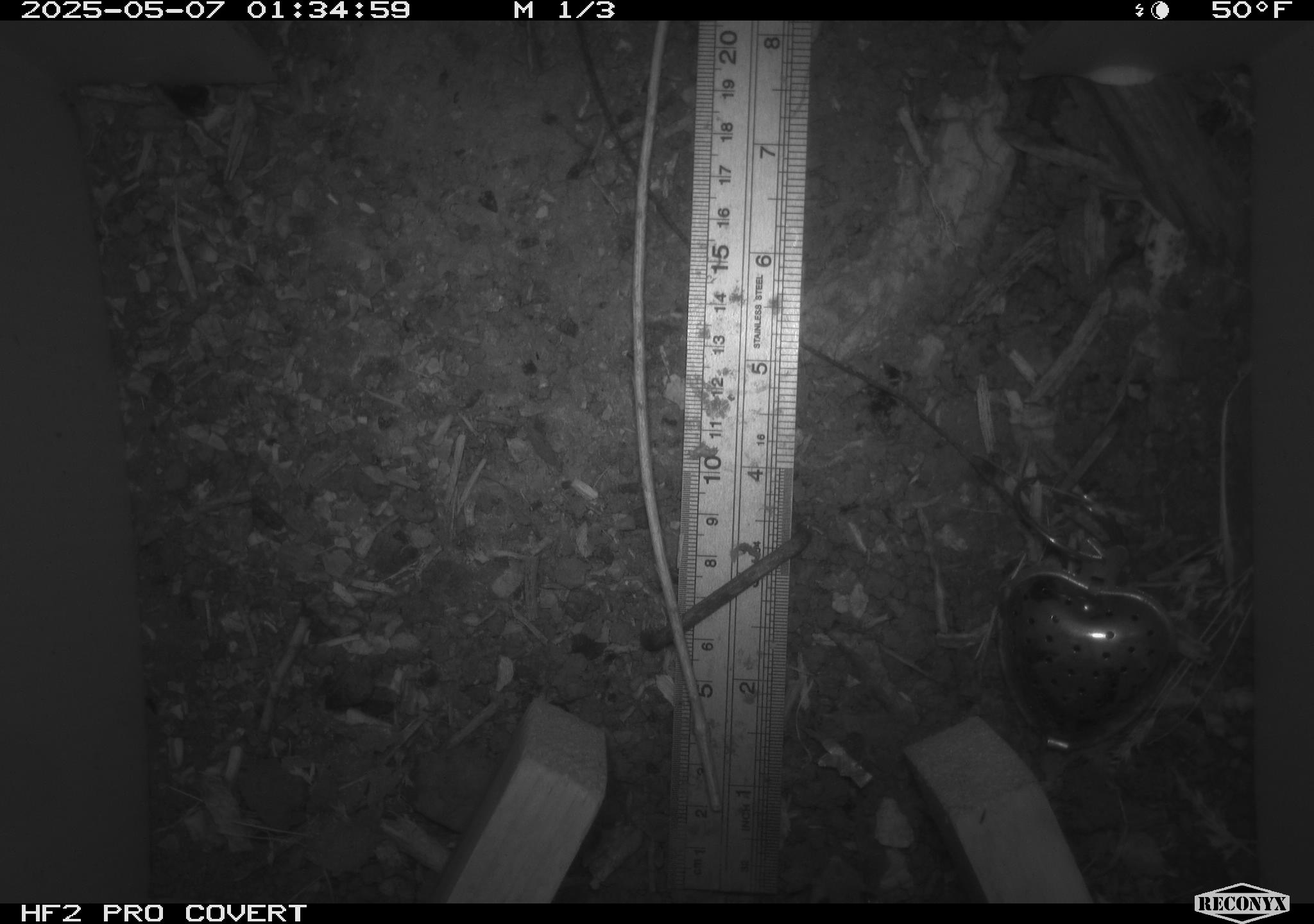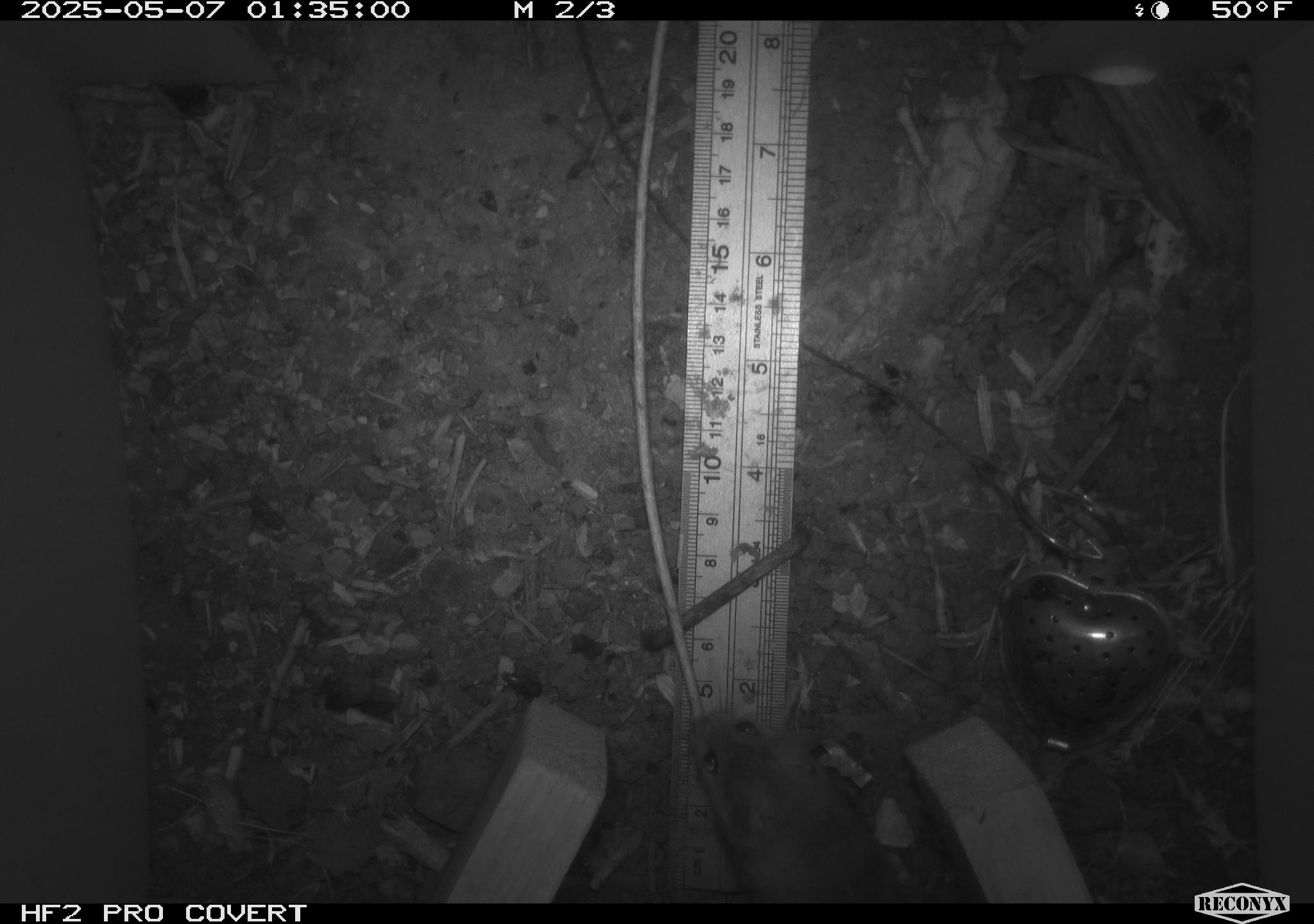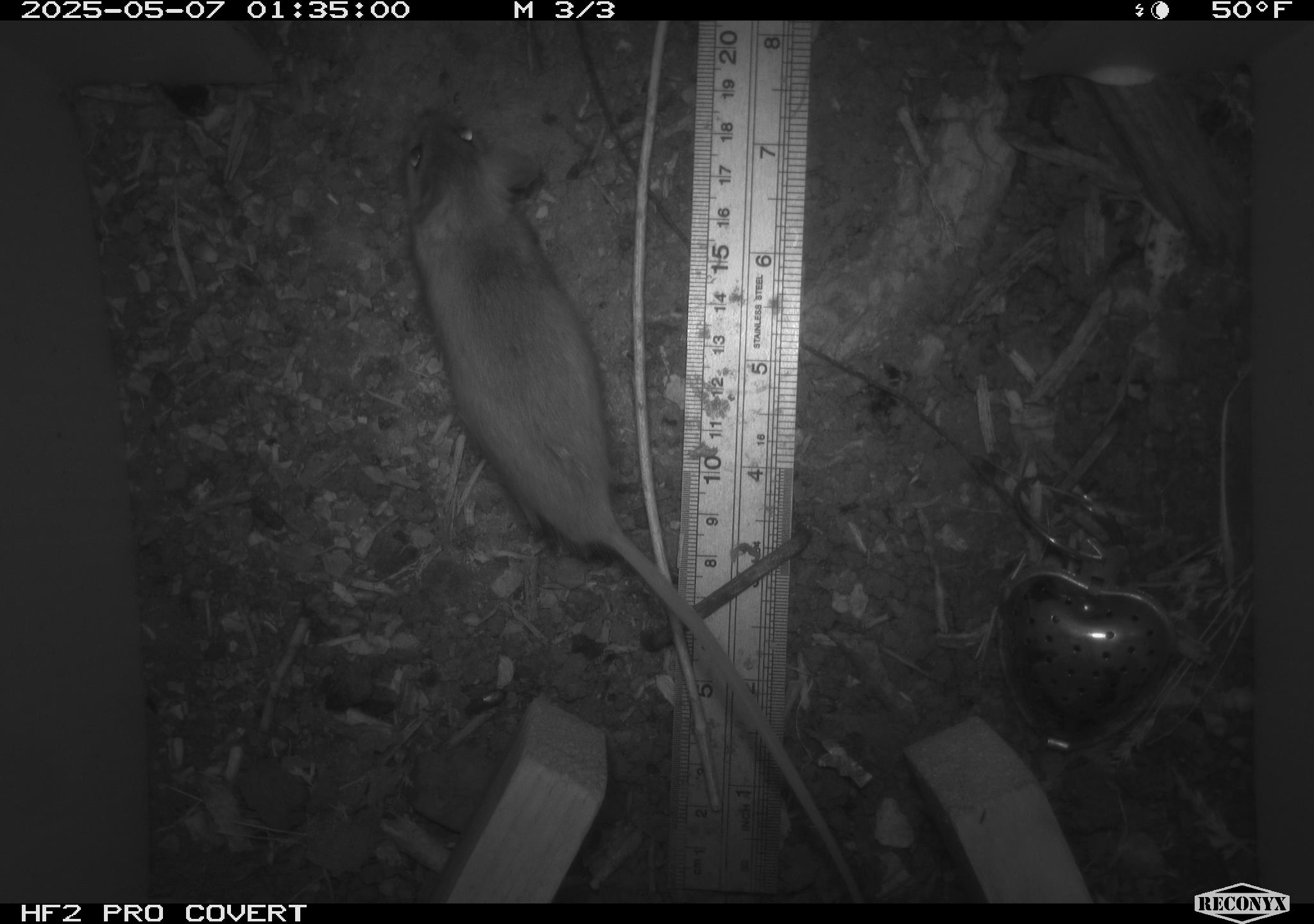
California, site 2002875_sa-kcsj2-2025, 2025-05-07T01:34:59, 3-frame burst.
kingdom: Animalia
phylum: Chordata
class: Mammalia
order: Rodentia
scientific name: Rodentia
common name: rodent